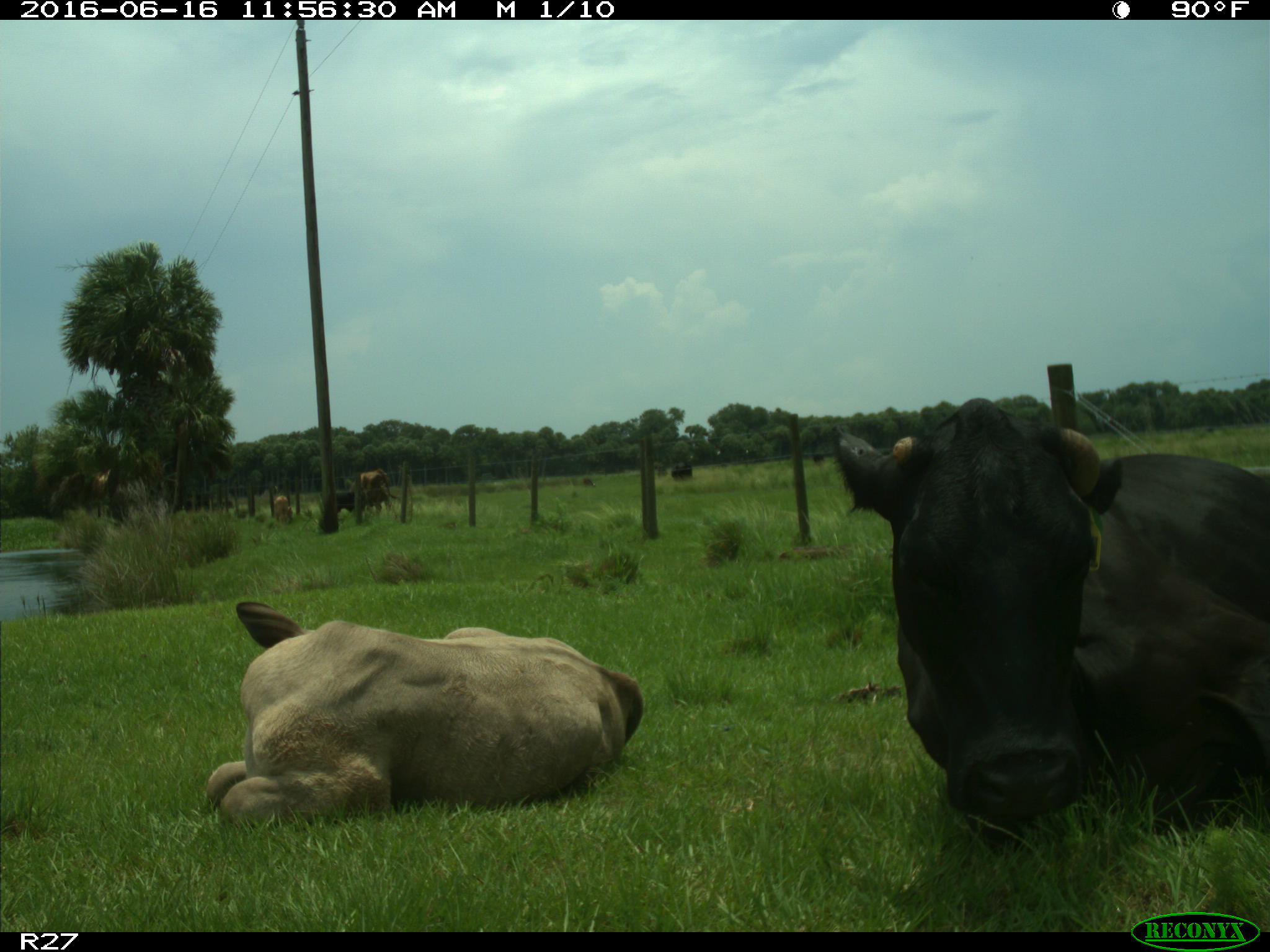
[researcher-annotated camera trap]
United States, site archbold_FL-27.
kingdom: Animalia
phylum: Chordata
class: Mammalia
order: Artiodactyla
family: Bovidae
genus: Bos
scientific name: Bos taurus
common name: domestic cow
Bos taurus (domestic cow).